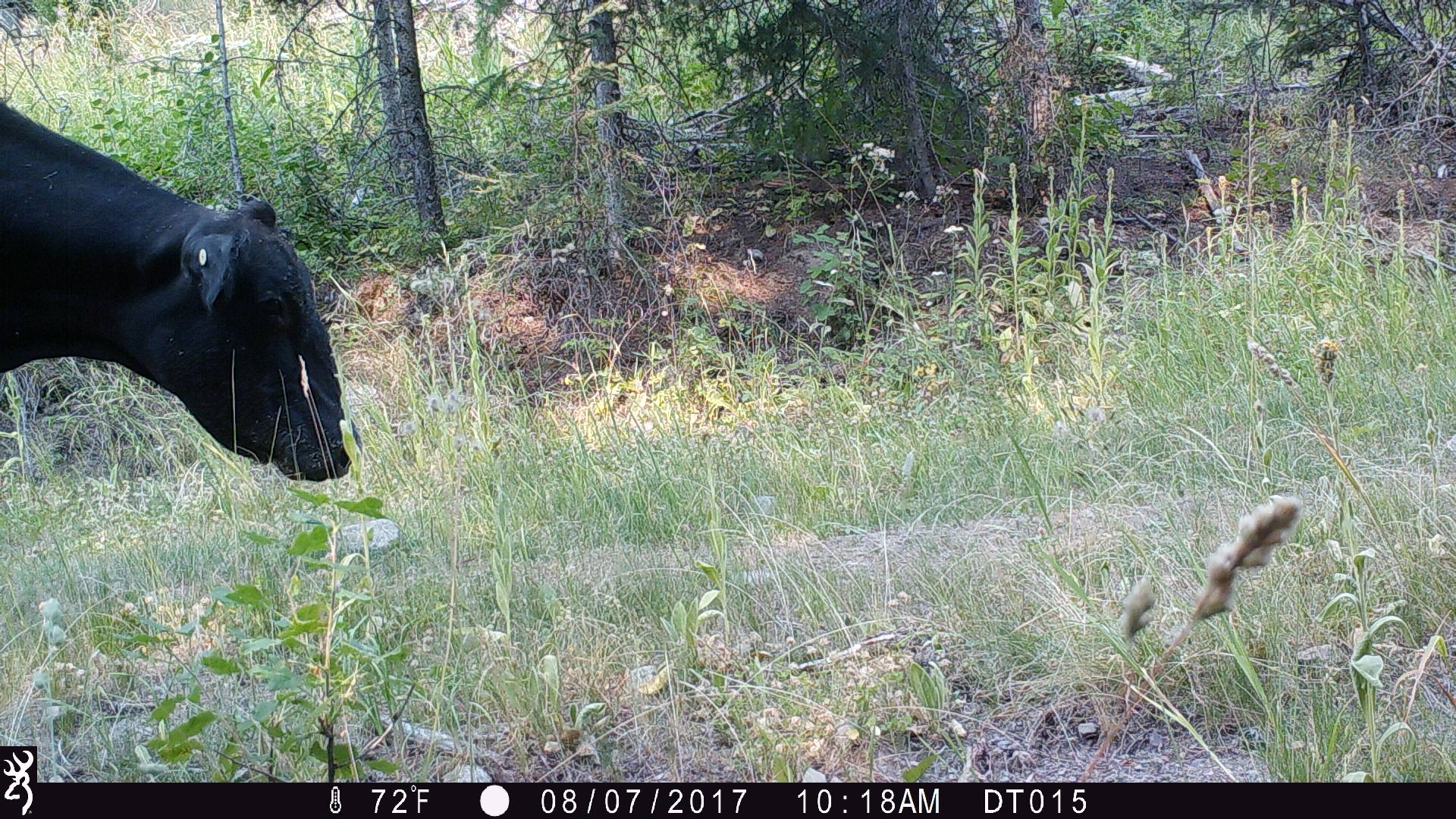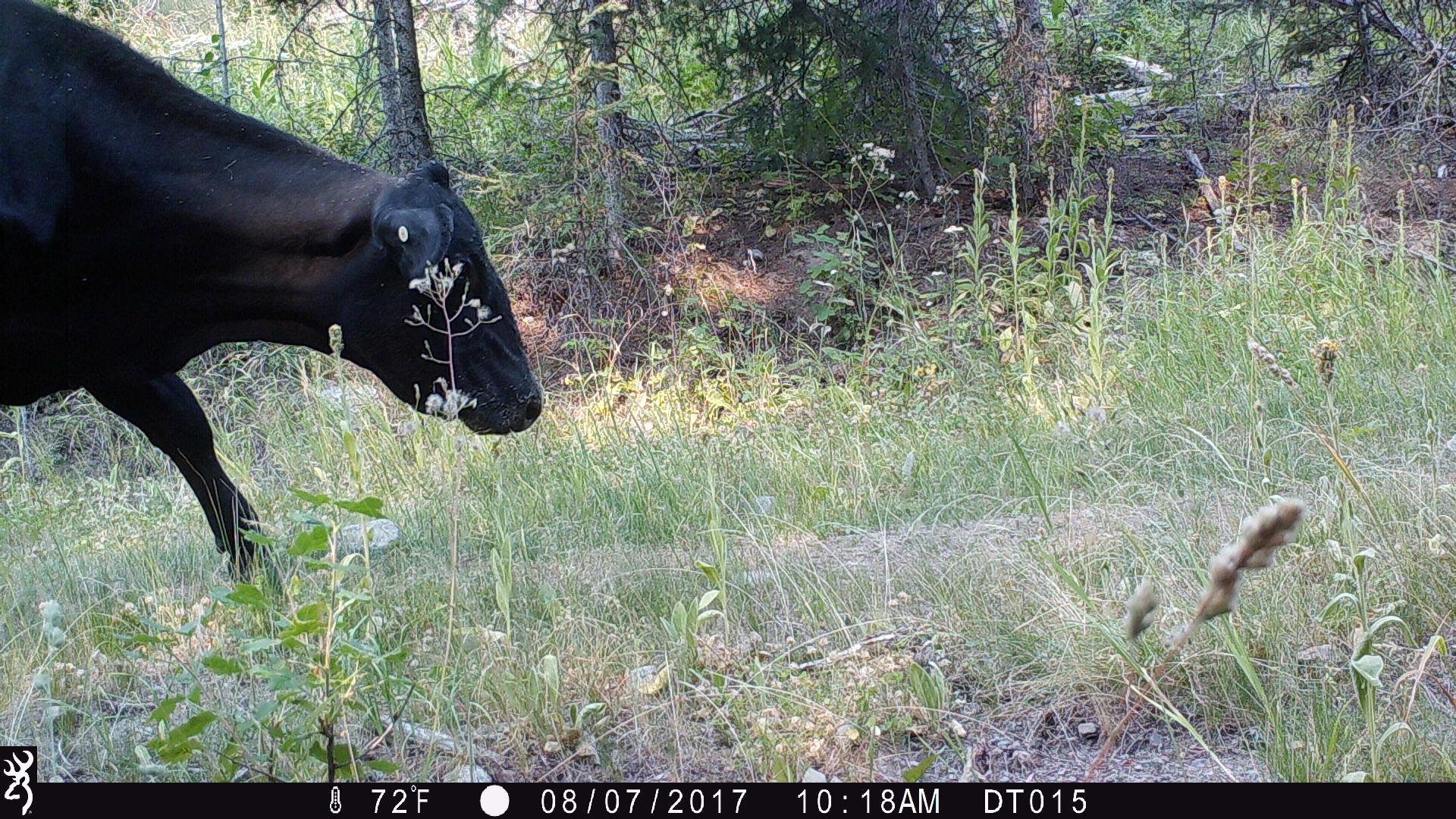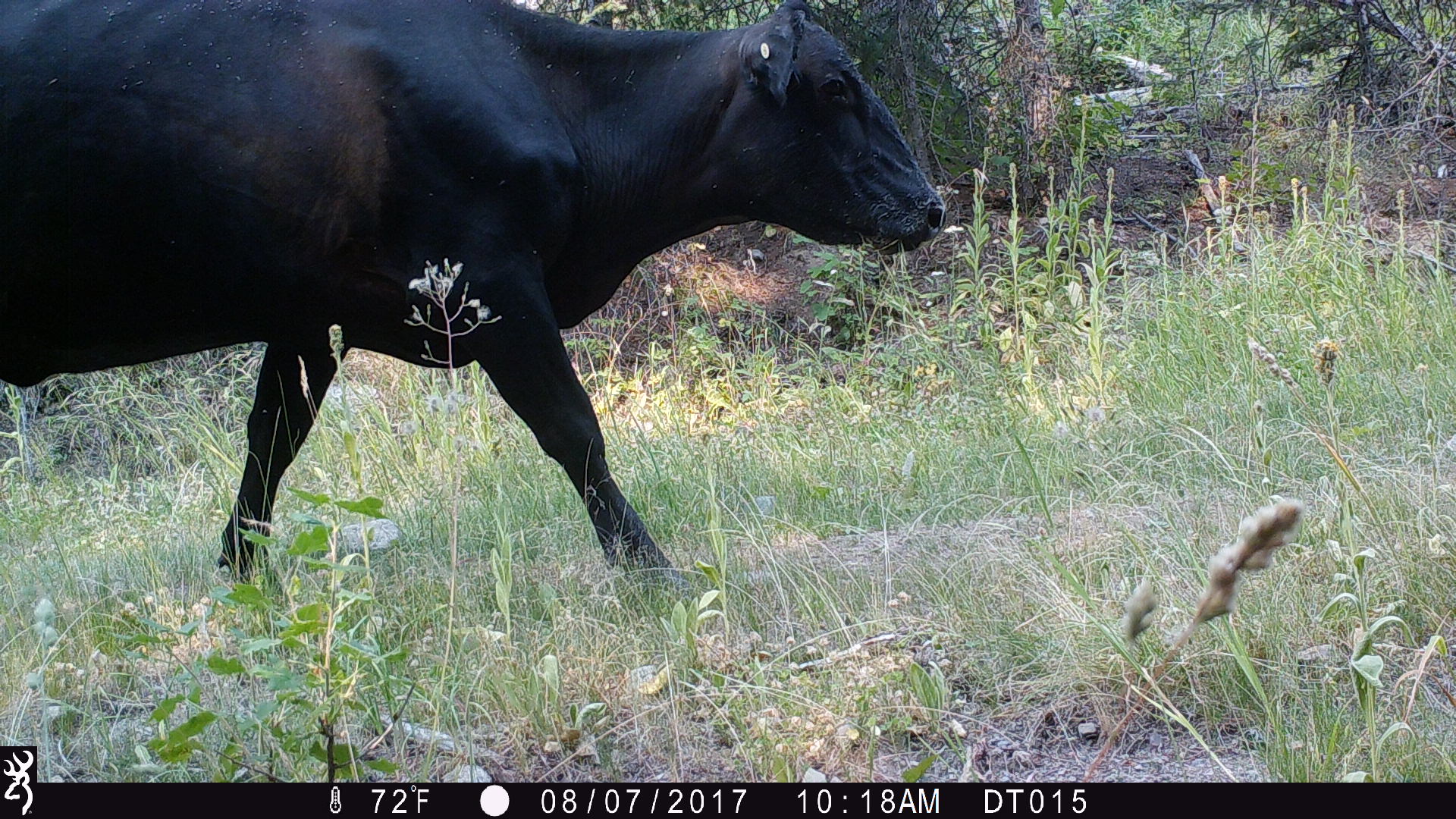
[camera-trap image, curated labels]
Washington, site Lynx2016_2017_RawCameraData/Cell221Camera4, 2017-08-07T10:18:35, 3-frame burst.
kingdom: Animalia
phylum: Chordata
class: Mammalia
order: Artiodactyla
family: Bovidae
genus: Bos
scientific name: Bos taurus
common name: domestic cattle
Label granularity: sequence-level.